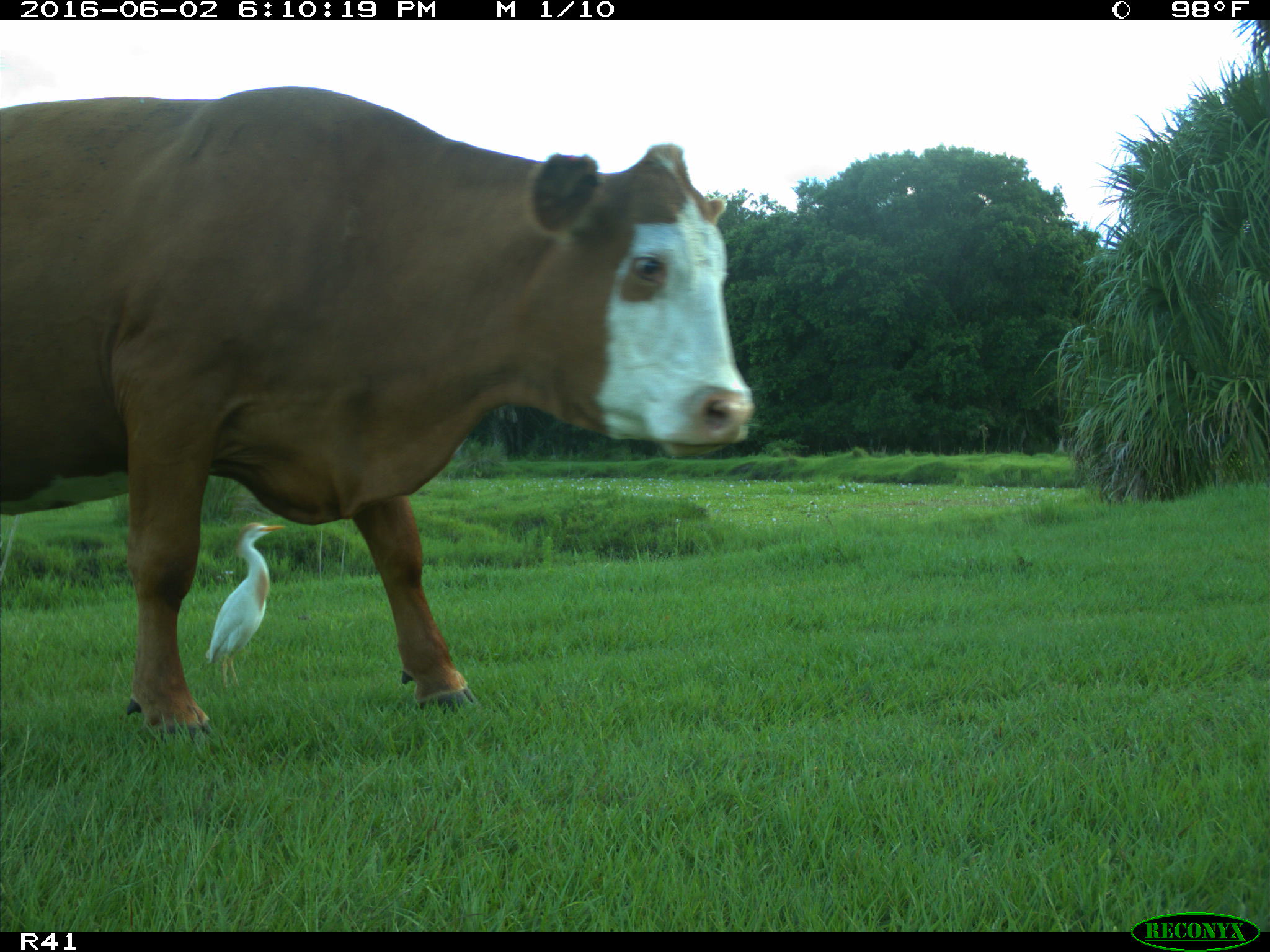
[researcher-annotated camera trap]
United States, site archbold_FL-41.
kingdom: Animalia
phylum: Chordata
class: Mammalia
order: Artiodactyla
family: Bovidae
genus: Bos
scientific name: Bos taurus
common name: domestic cow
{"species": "Bos taurus (domestic cow)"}